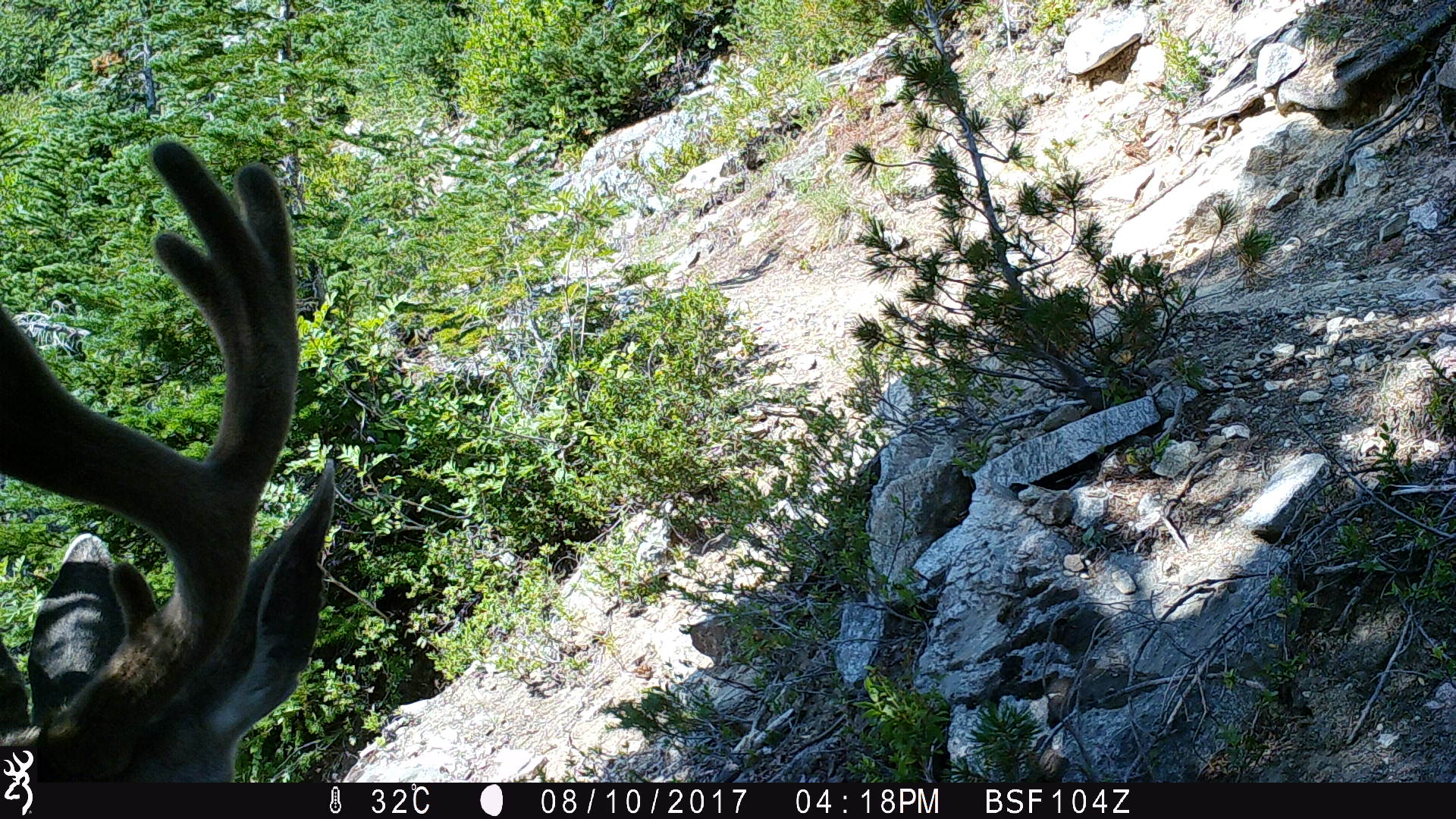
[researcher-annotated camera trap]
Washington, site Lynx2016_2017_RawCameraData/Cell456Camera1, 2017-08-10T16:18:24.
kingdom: Animalia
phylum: Chordata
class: Mammalia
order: Artiodactyla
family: Cervidae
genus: Odocoileus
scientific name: Odocoileus hemionus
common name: mule deer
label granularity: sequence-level